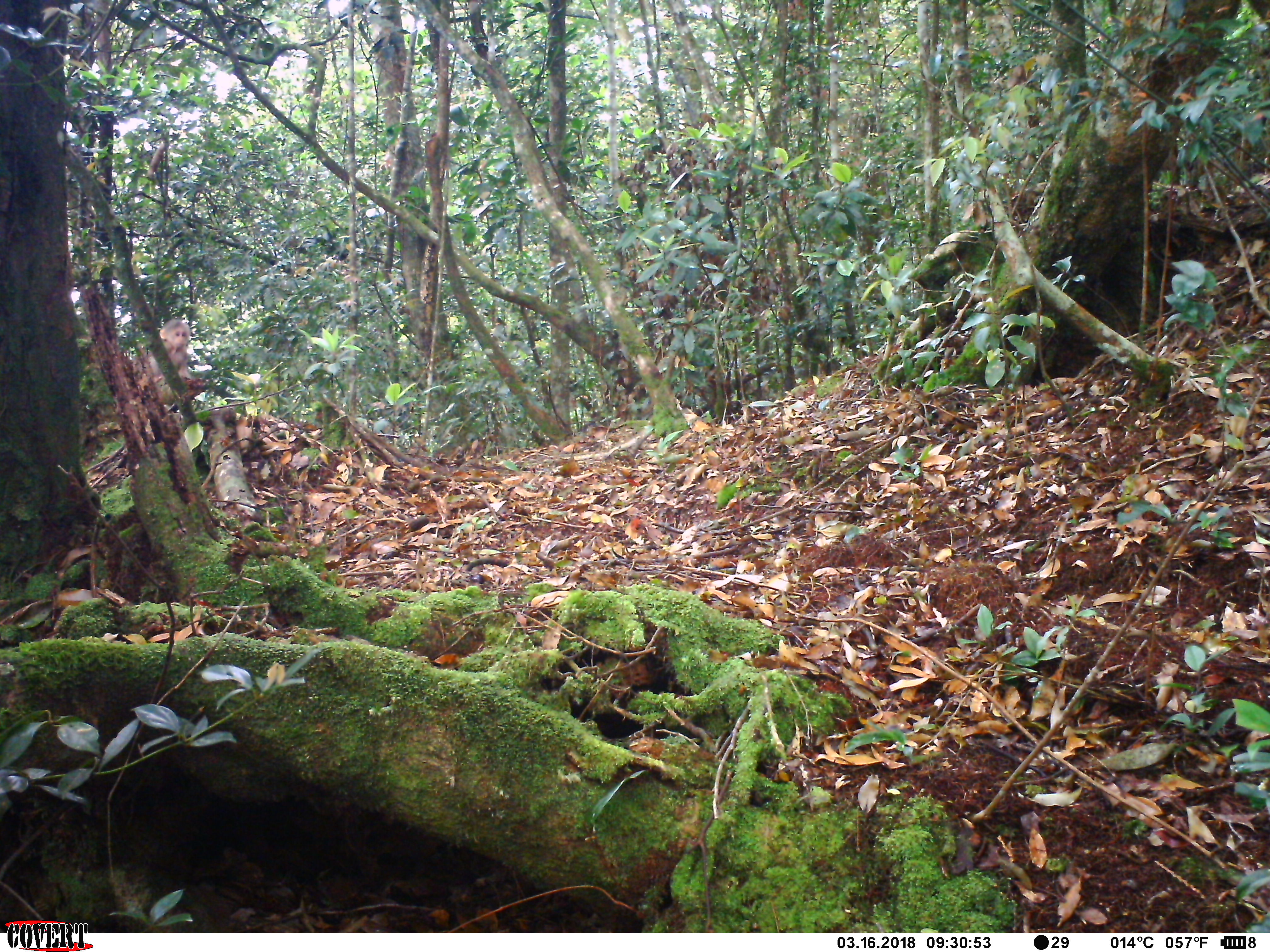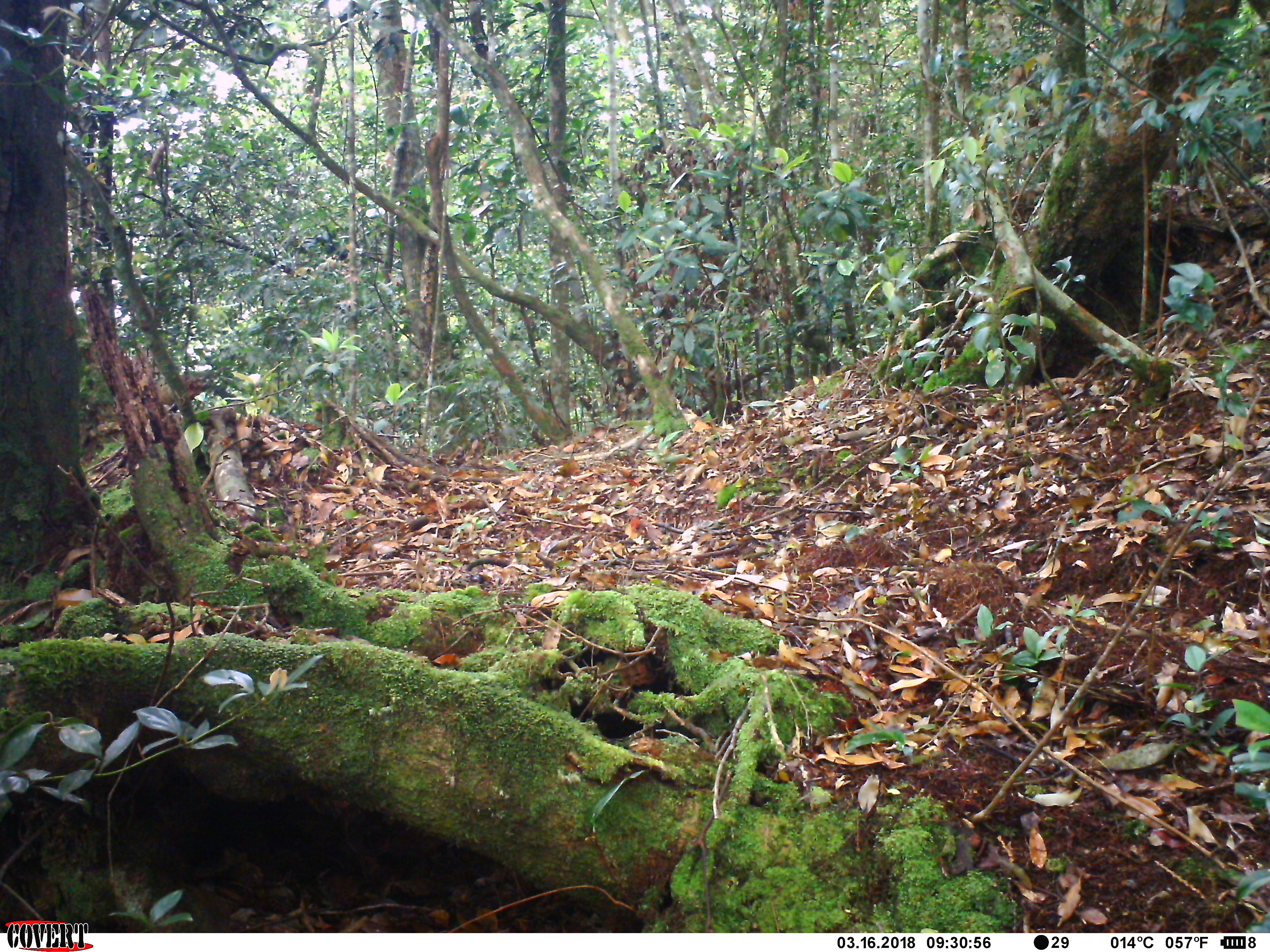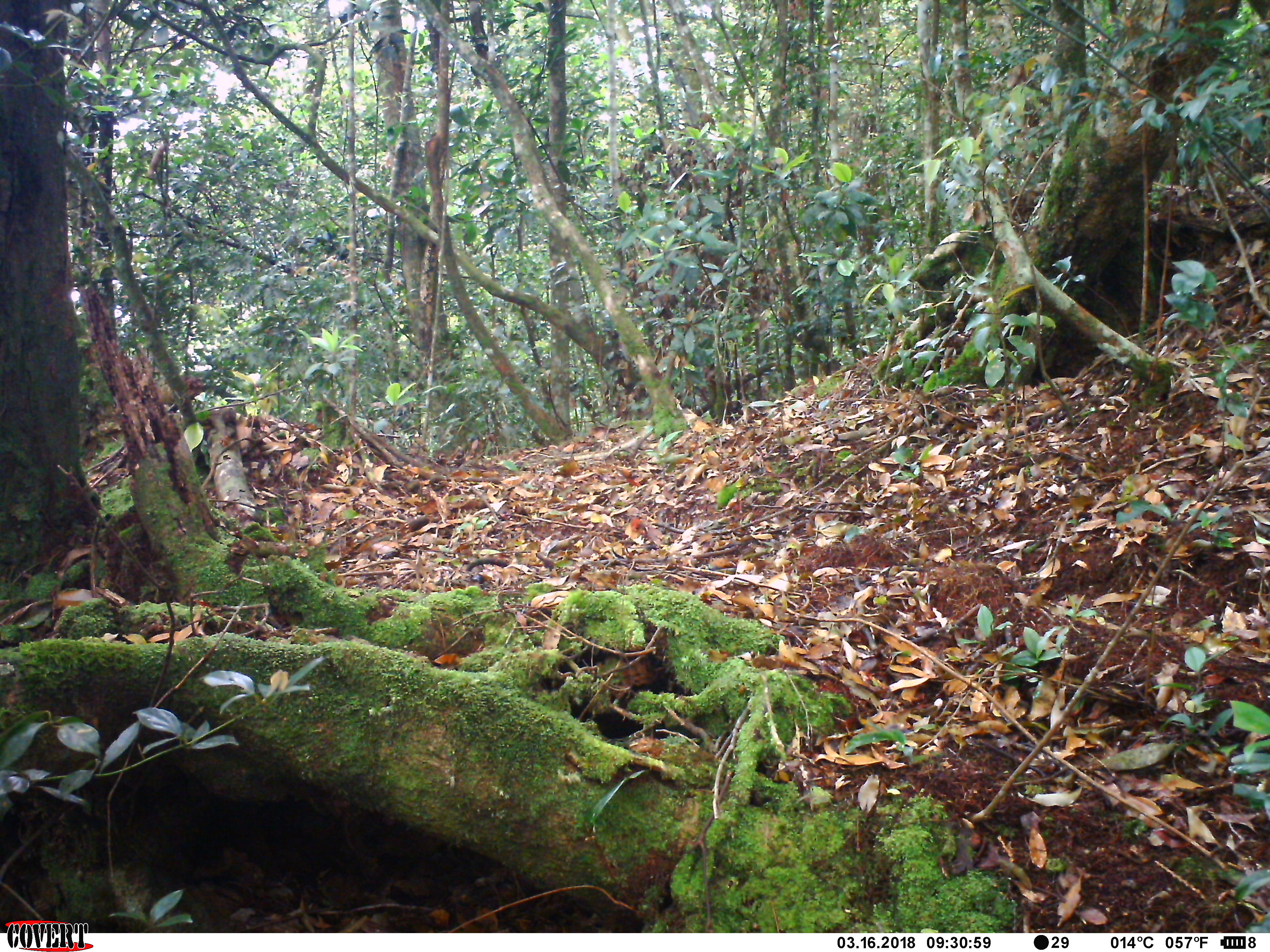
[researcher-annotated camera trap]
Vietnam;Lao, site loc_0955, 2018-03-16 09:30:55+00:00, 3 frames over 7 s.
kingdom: Animalia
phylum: Chordata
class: Mammalia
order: Primates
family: Cercopithecidae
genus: Macaca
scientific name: Macaca arctoides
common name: stump-tailed macaque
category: stump tailed macaque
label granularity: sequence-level